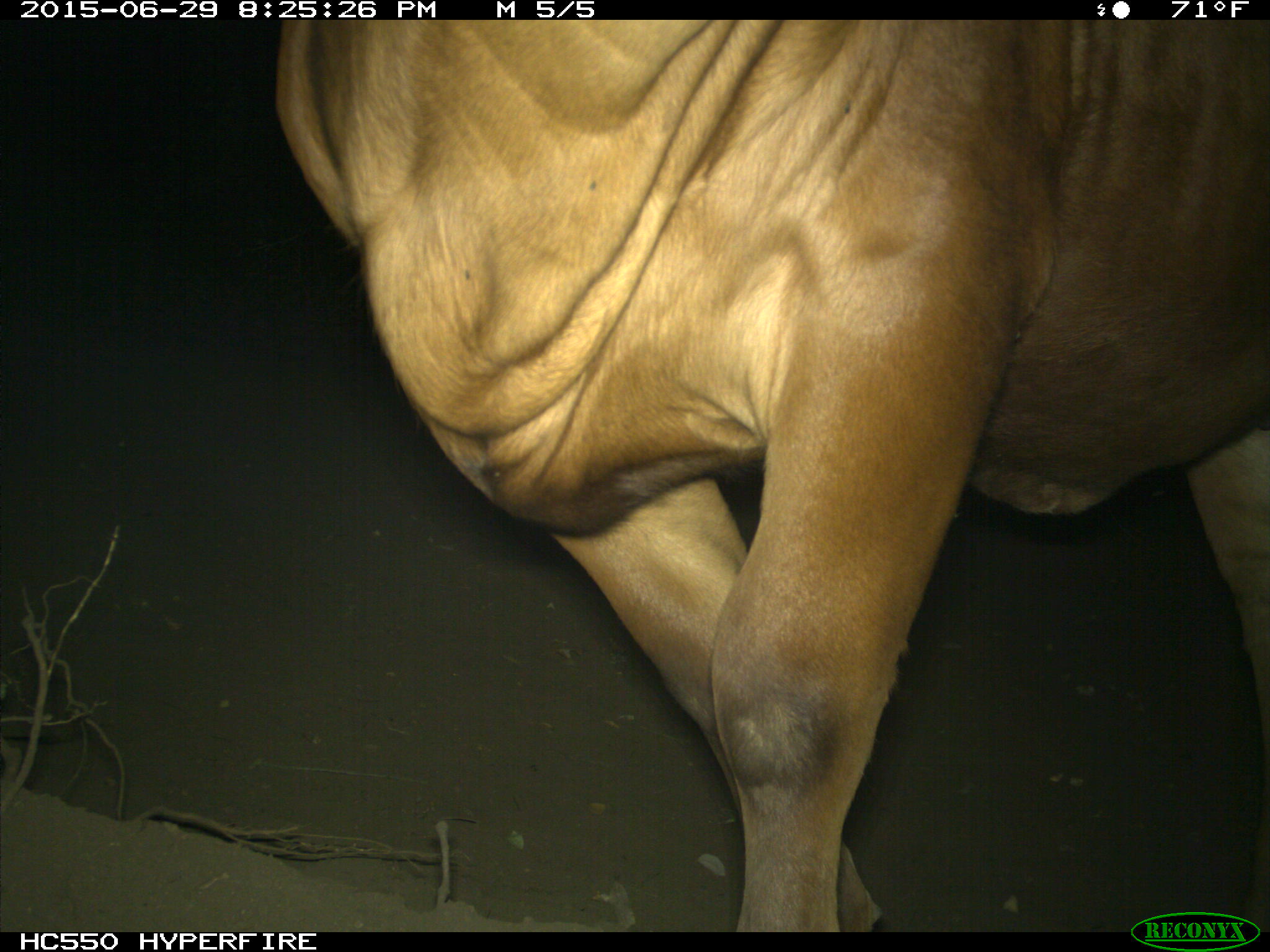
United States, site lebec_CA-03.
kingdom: Animalia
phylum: Chordata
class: Mammalia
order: Artiodactyla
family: Bovidae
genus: Bos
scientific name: Bos taurus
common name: domestic cow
Bos taurus (domestic cow).